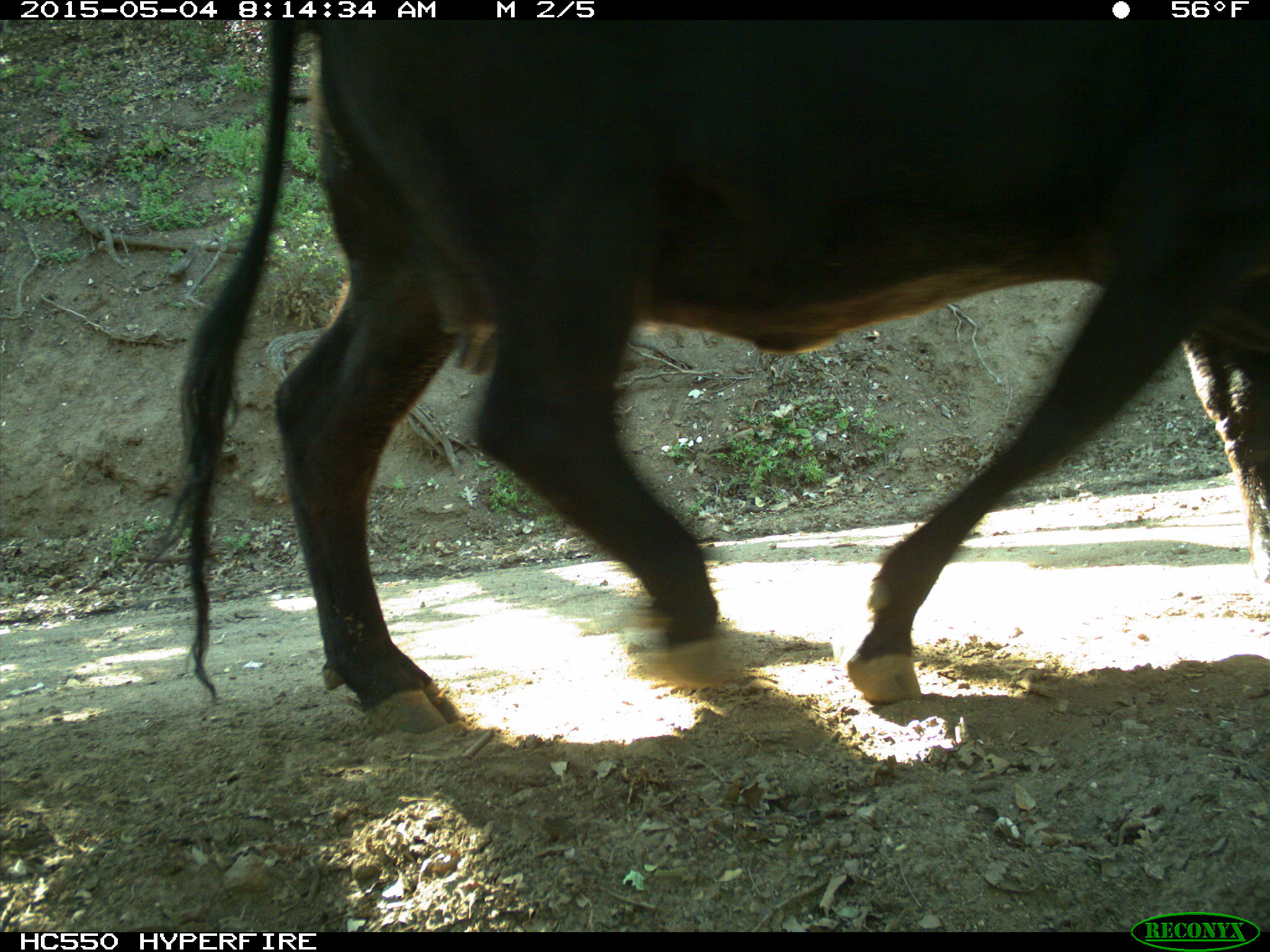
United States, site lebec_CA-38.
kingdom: Animalia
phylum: Chordata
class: Mammalia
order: Artiodactyla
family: Bovidae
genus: Bos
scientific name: Bos taurus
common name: domestic cow